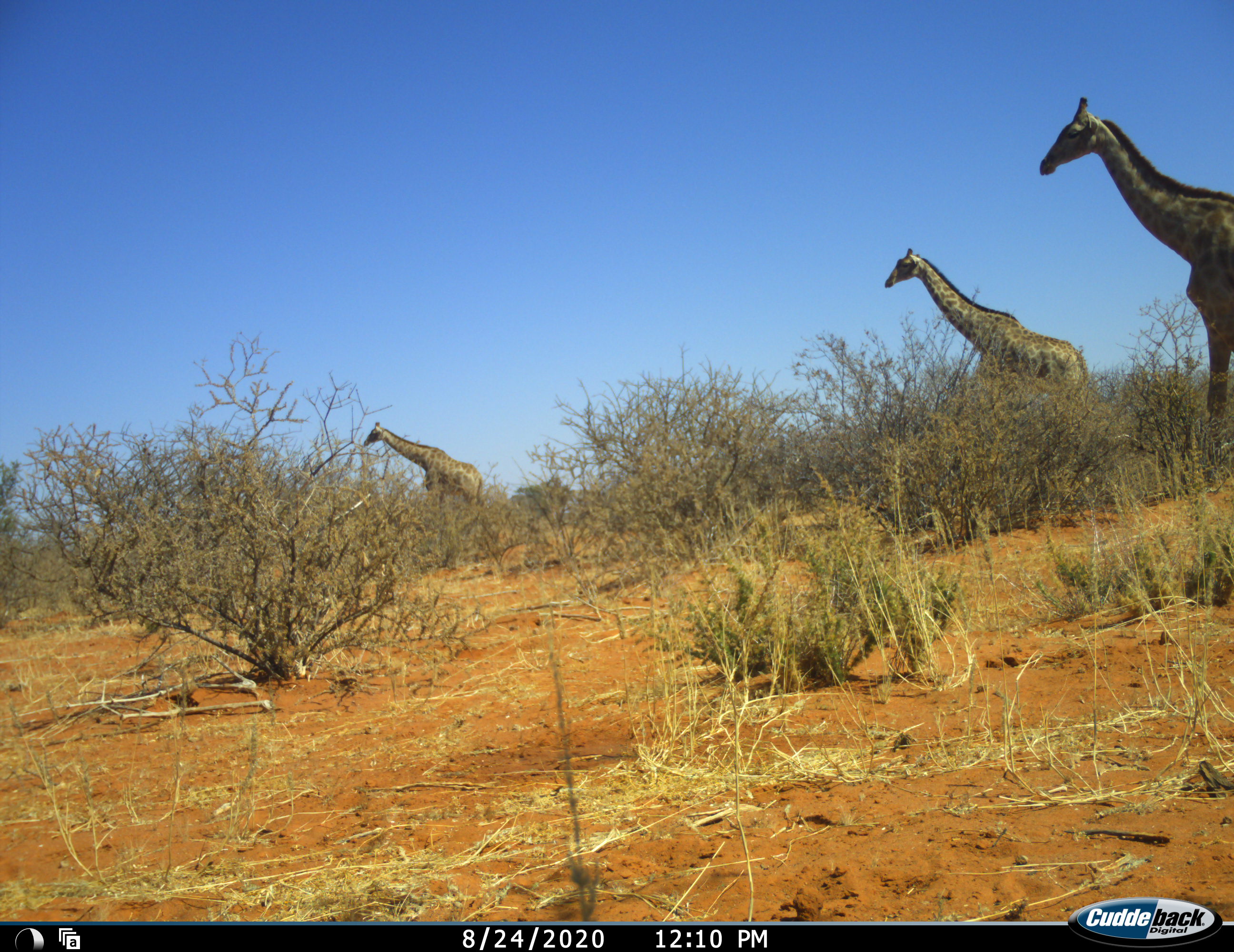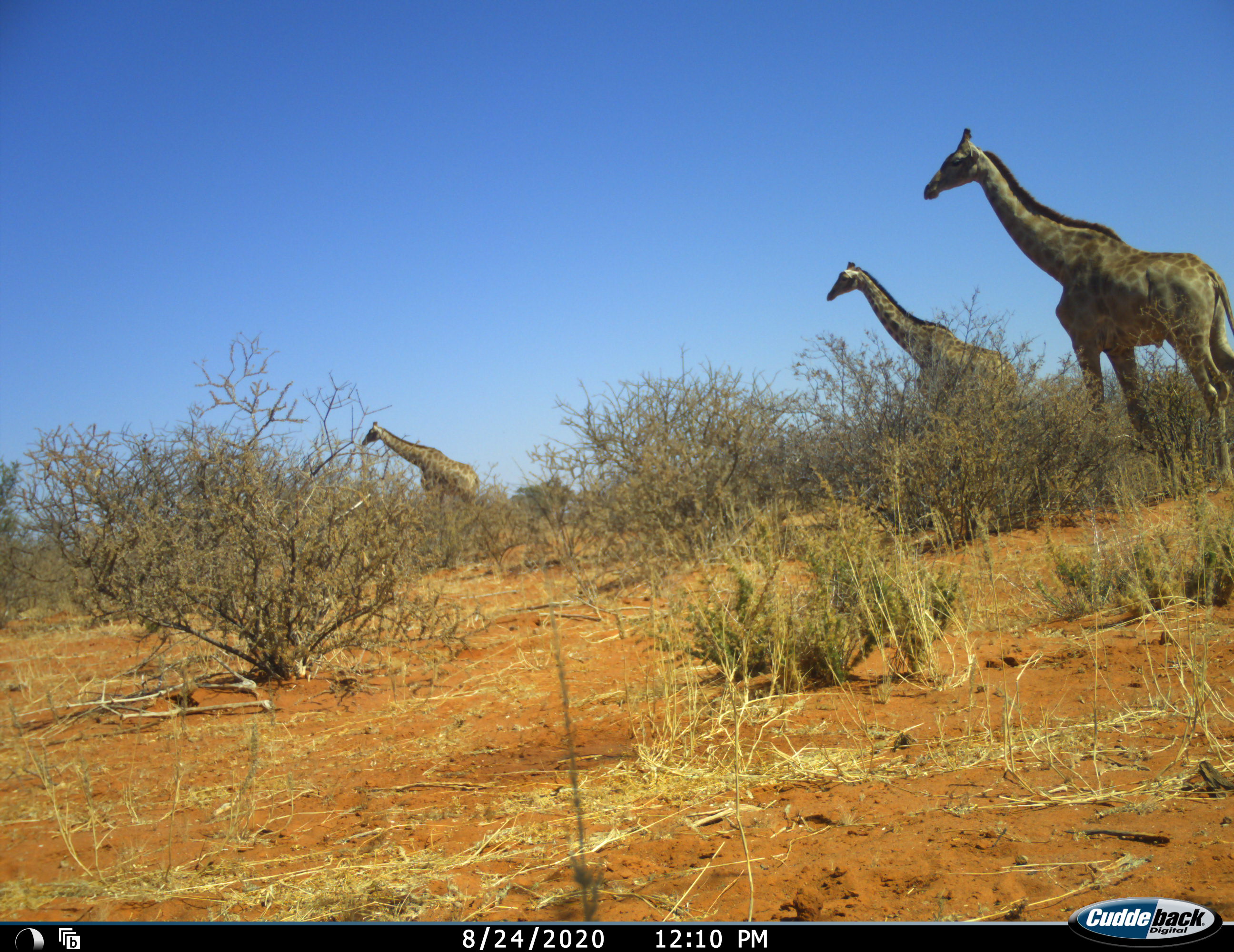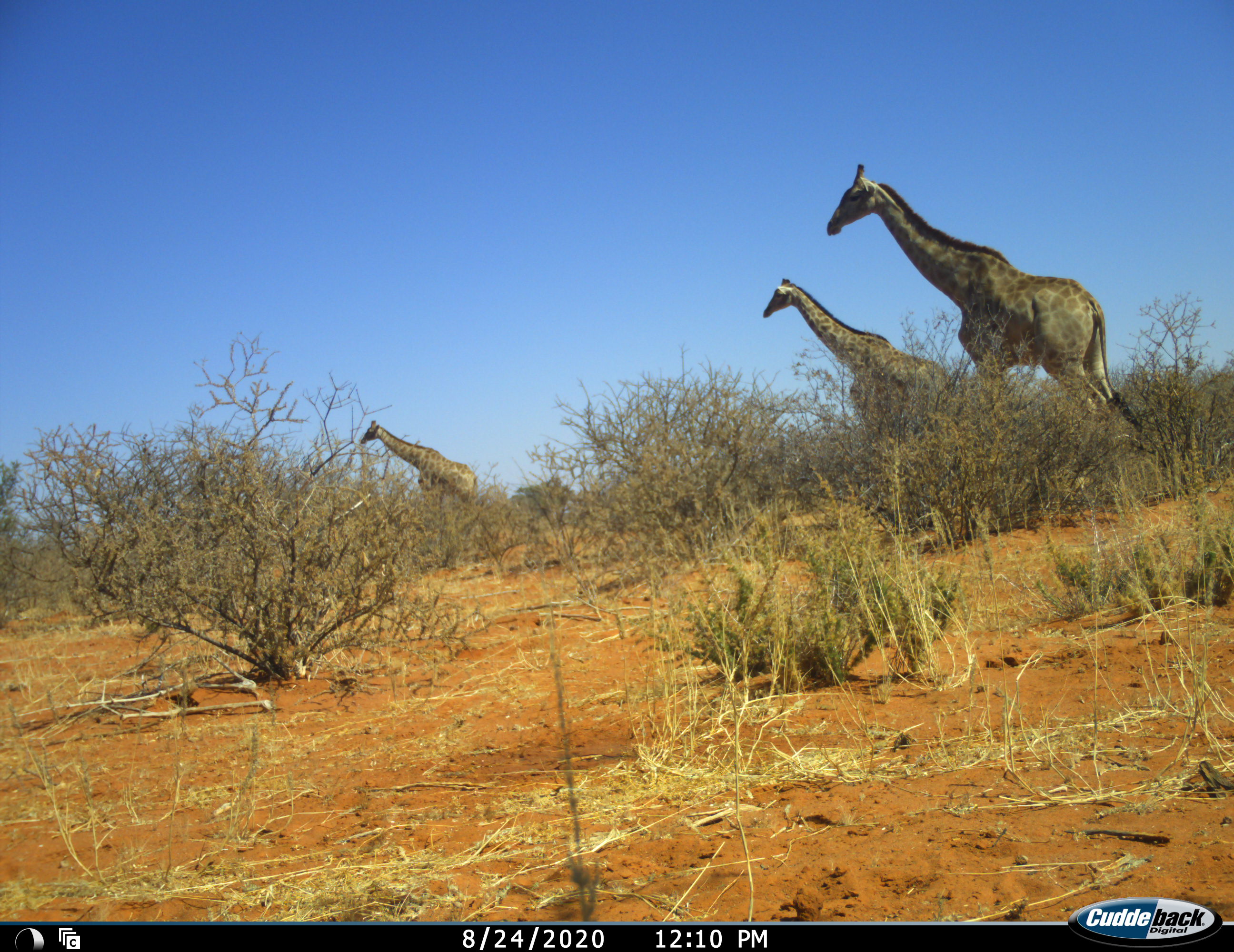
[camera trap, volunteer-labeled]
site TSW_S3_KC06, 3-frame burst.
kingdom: Animalia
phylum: Chordata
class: Mammalia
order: Artiodactyla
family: Giraffidae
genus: Giraffa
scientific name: Giraffa camelopardalis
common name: giraffe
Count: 3.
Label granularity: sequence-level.